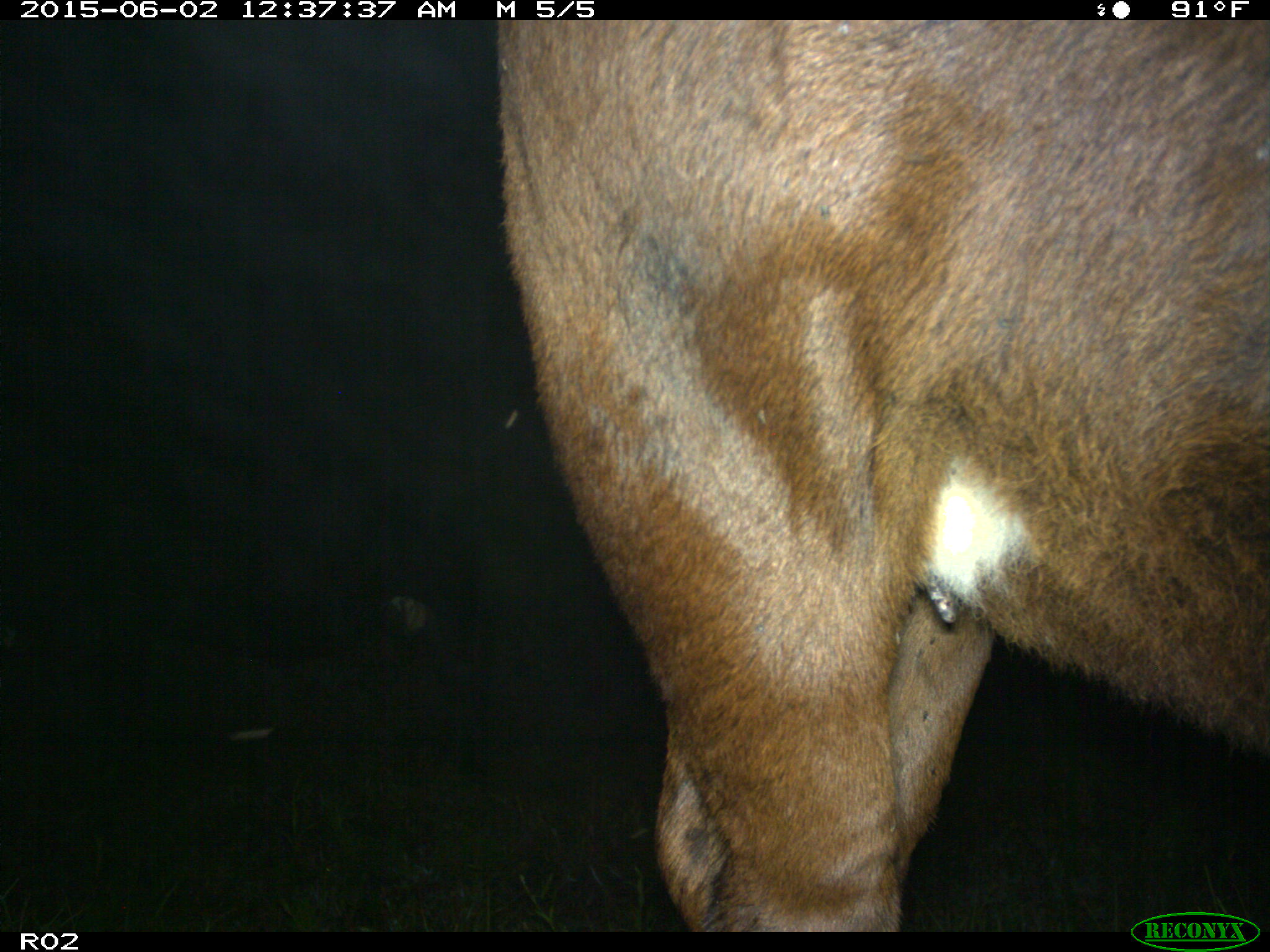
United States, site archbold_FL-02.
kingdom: Animalia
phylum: Chordata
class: Mammalia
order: Artiodactyla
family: Bovidae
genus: Bos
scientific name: Bos taurus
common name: domestic cow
Bos taurus (domestic cow).